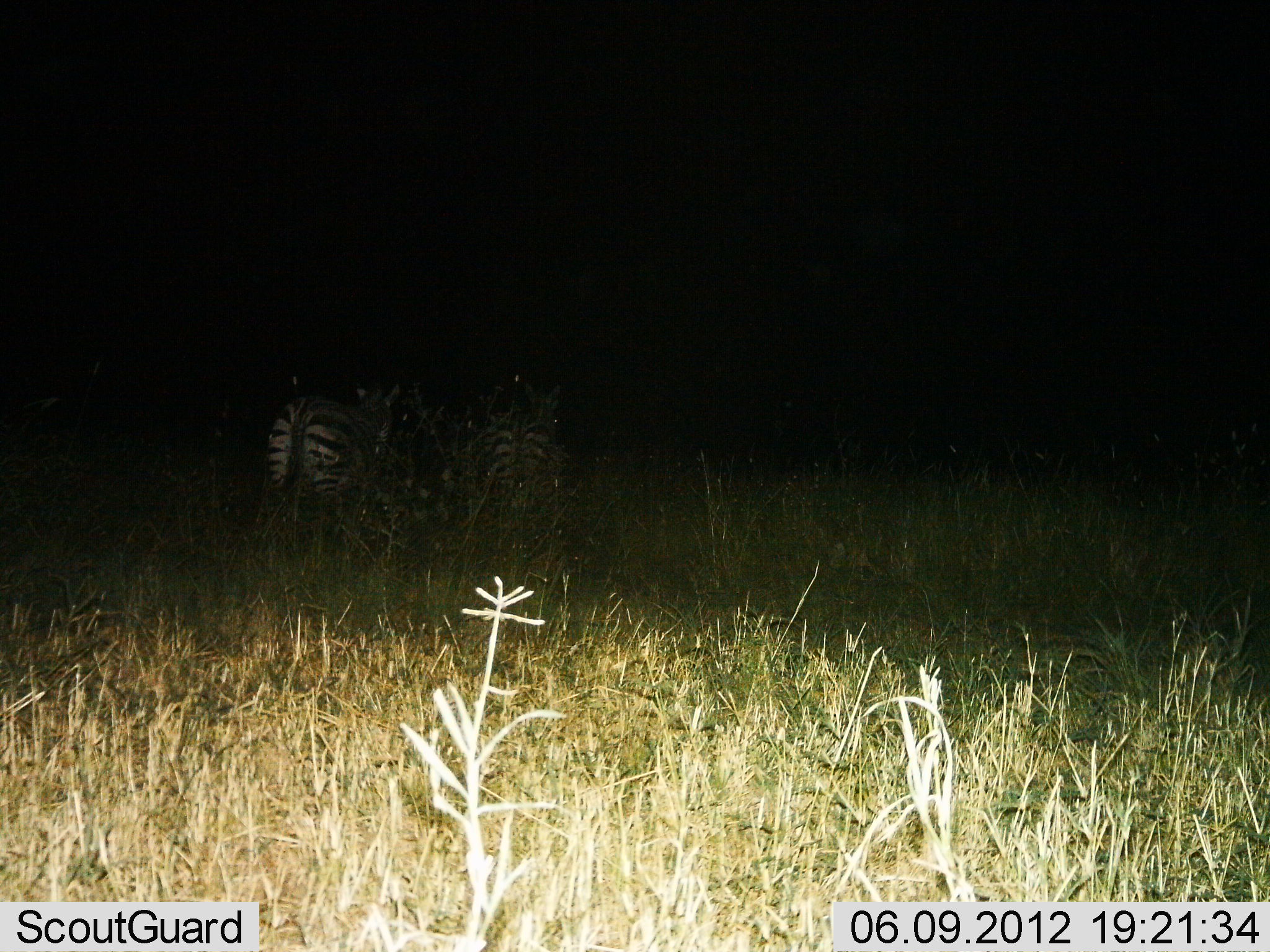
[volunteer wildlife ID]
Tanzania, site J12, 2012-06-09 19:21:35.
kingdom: Animalia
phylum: Chordata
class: Mammalia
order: Perissodactyla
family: Equidae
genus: Equus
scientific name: Equus quagga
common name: plains zebra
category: zebra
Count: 2.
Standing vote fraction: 80%.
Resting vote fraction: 0%.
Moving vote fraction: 20%.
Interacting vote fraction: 0%.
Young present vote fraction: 0%.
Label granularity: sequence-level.